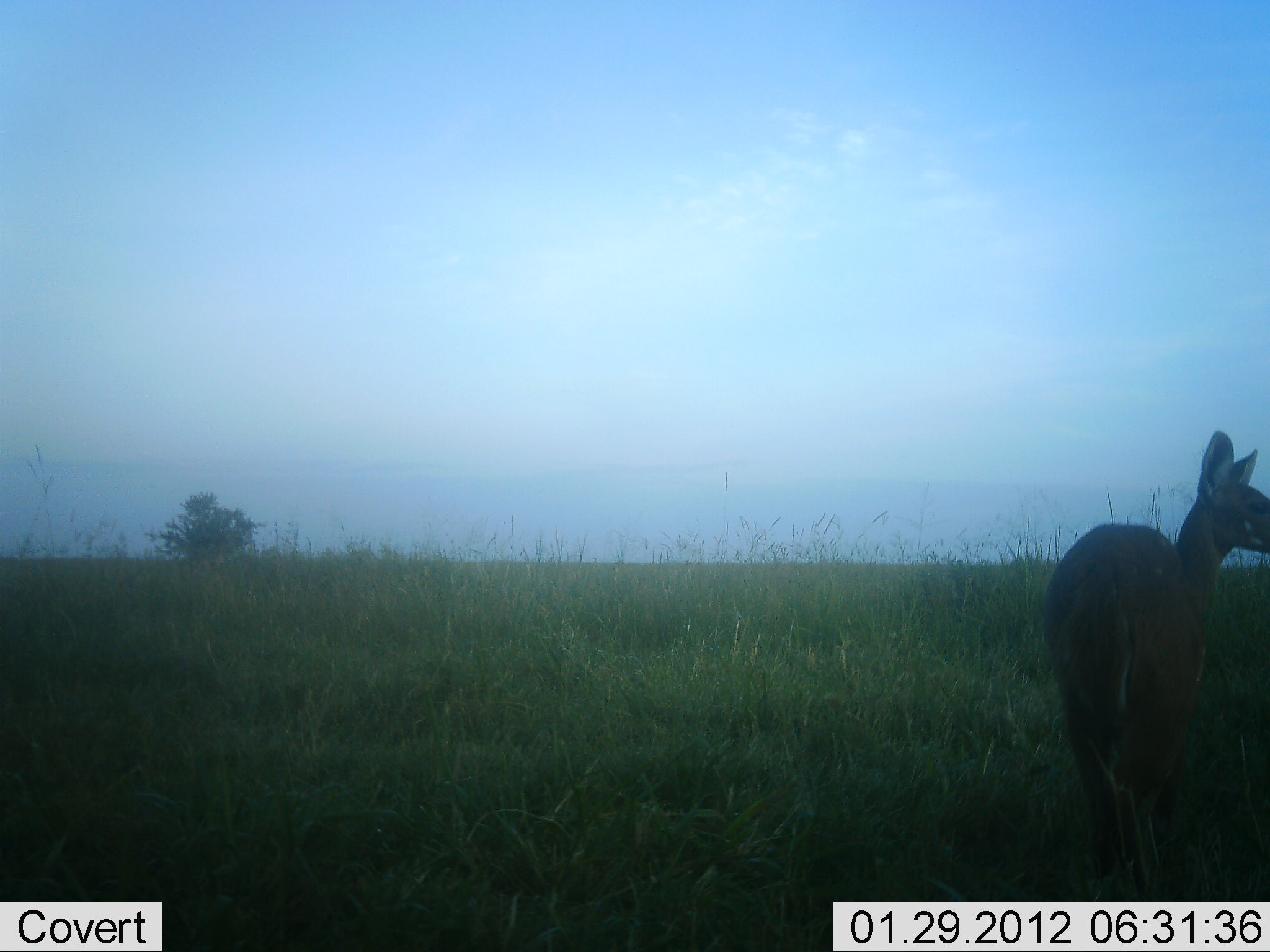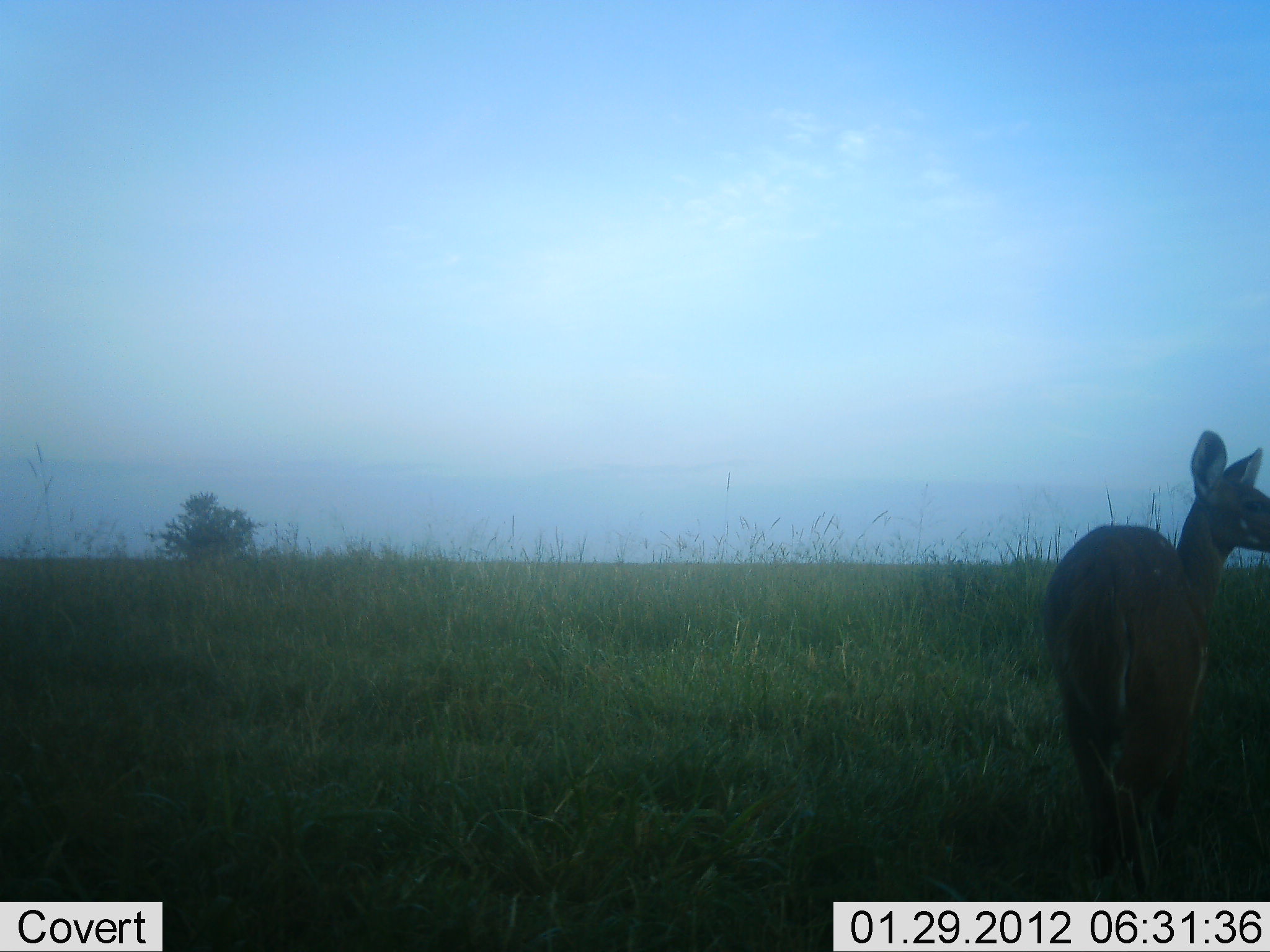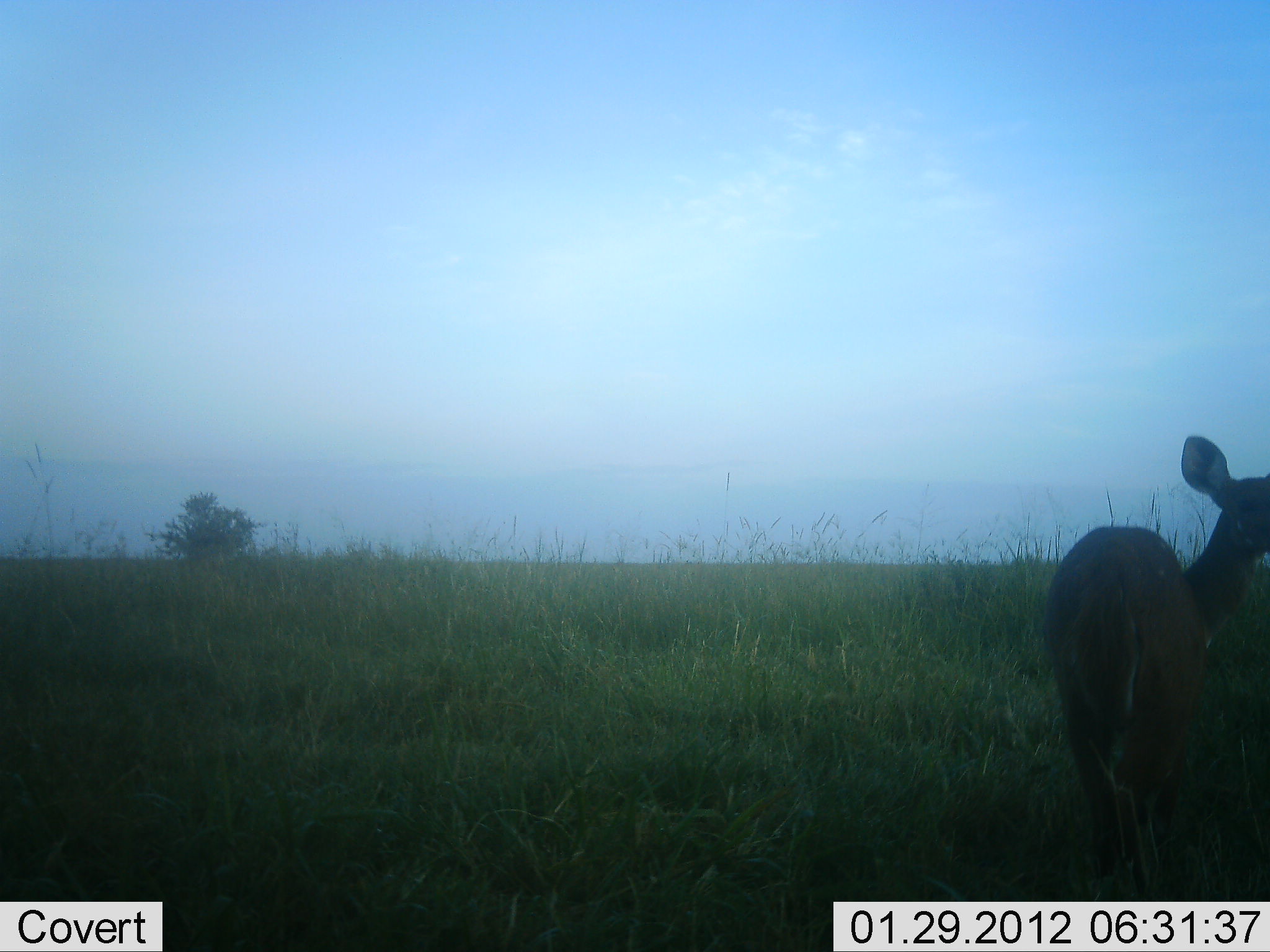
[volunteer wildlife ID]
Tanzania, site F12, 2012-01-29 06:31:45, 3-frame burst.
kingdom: Animalia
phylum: Chordata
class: Mammalia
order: Artiodactyla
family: Bovidae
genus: Tragelaphus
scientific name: Tragelaphus scriptus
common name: bushbuck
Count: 1.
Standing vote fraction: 93%.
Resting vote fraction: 0%.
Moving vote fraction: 7%.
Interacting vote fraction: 0%.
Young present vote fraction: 0%.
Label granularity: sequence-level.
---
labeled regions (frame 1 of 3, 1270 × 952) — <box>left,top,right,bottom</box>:
animal: <box>1044,429,1270,901</box>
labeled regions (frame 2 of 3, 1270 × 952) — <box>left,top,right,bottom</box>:
animal: <box>1041,429,1269,902</box>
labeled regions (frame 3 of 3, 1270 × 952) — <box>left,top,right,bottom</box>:
animal: <box>1039,434,1270,901</box>